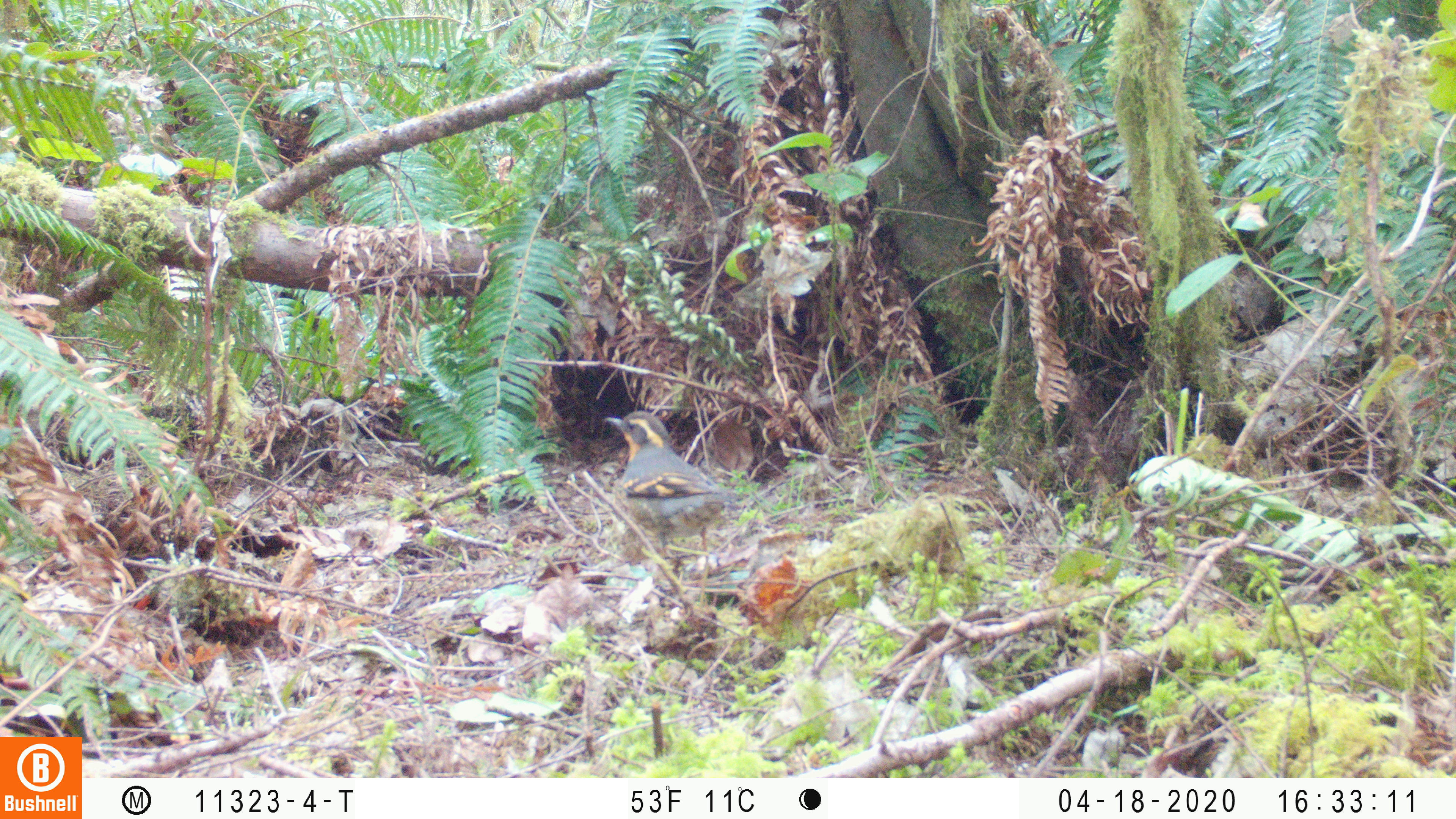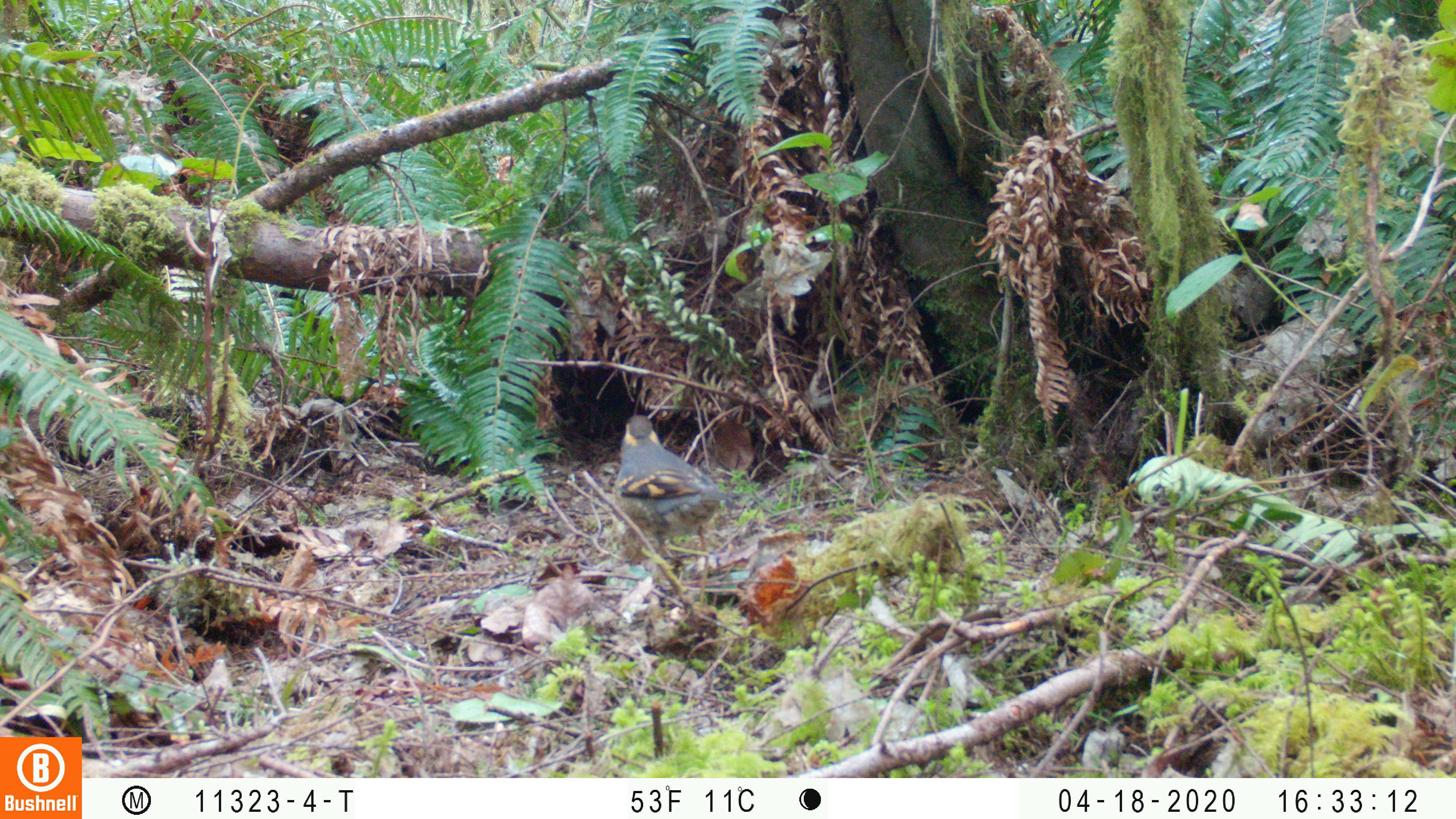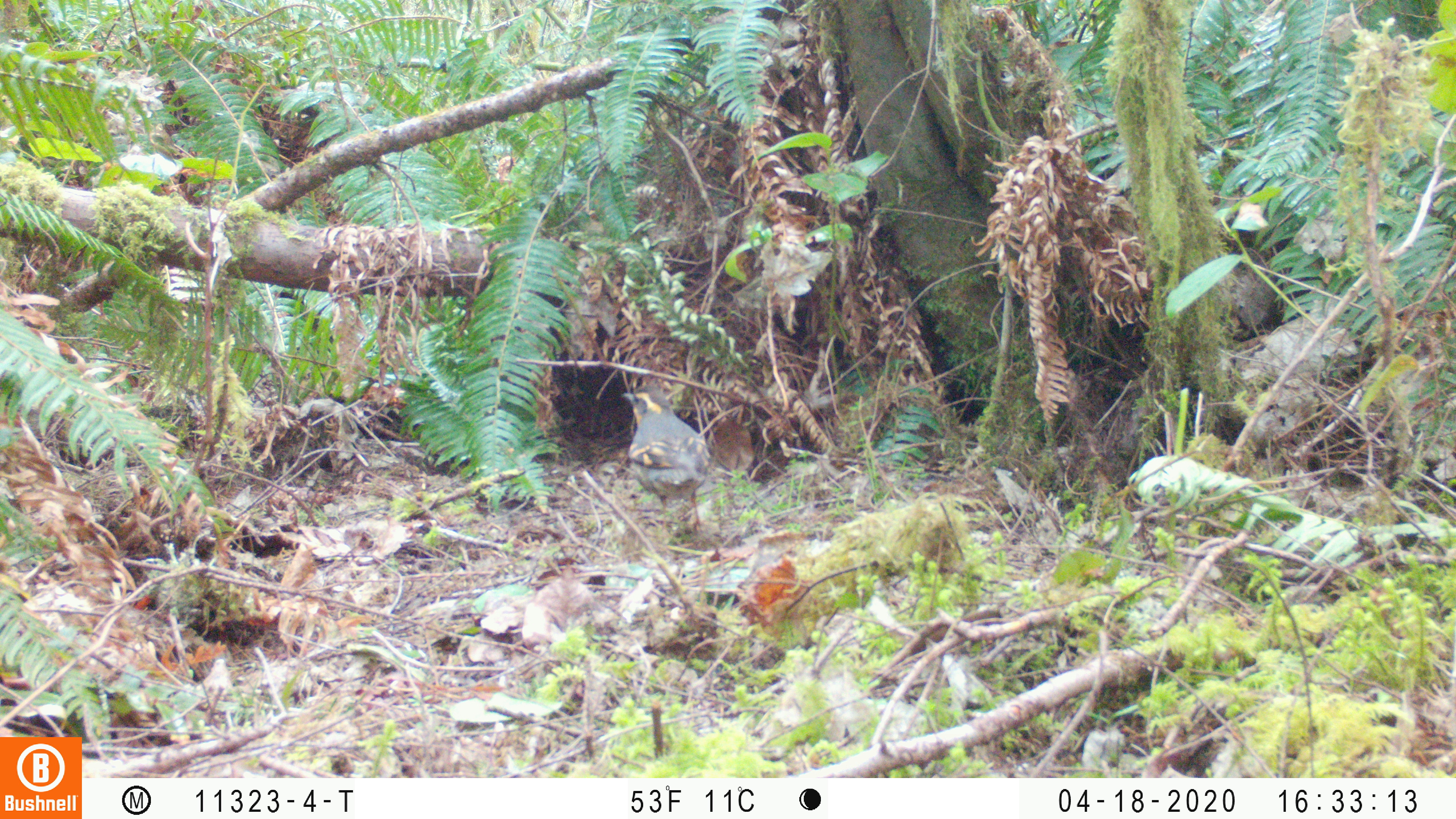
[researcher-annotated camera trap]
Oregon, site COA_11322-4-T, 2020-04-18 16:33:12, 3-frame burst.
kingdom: Animalia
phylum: Chordata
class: Aves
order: Passeriformes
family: Turdidae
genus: Ixoreus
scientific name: Ixoreus naevius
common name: varied thrush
Varied thrush (Ixoreus naevius).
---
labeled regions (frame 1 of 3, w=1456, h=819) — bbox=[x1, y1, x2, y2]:
varied thrush: bbox=[605, 405, 747, 570]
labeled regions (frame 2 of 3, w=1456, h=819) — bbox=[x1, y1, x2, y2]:
varied thrush: bbox=[603, 412, 732, 559]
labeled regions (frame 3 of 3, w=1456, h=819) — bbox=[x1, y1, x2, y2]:
varied thrush: bbox=[619, 381, 721, 515]